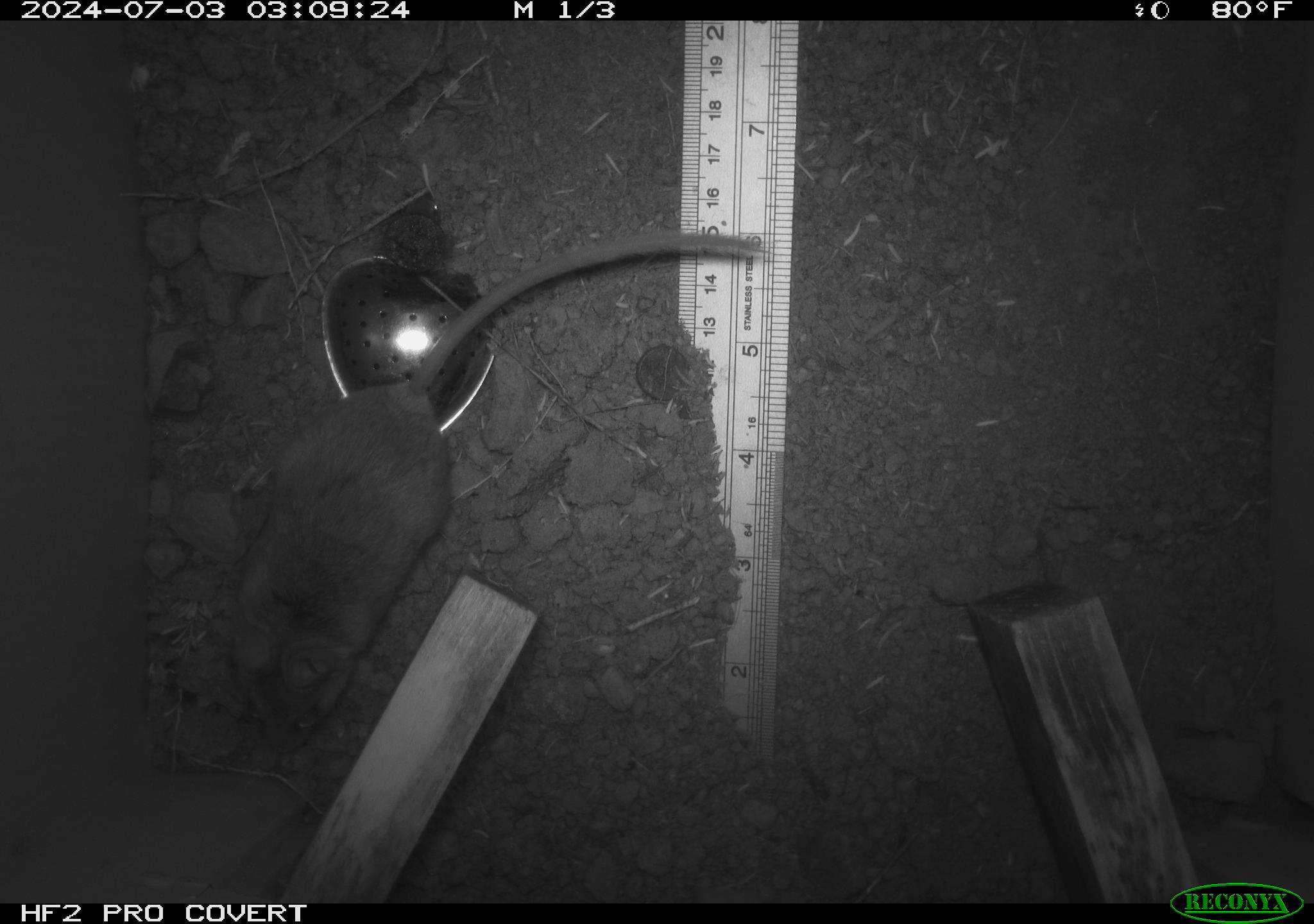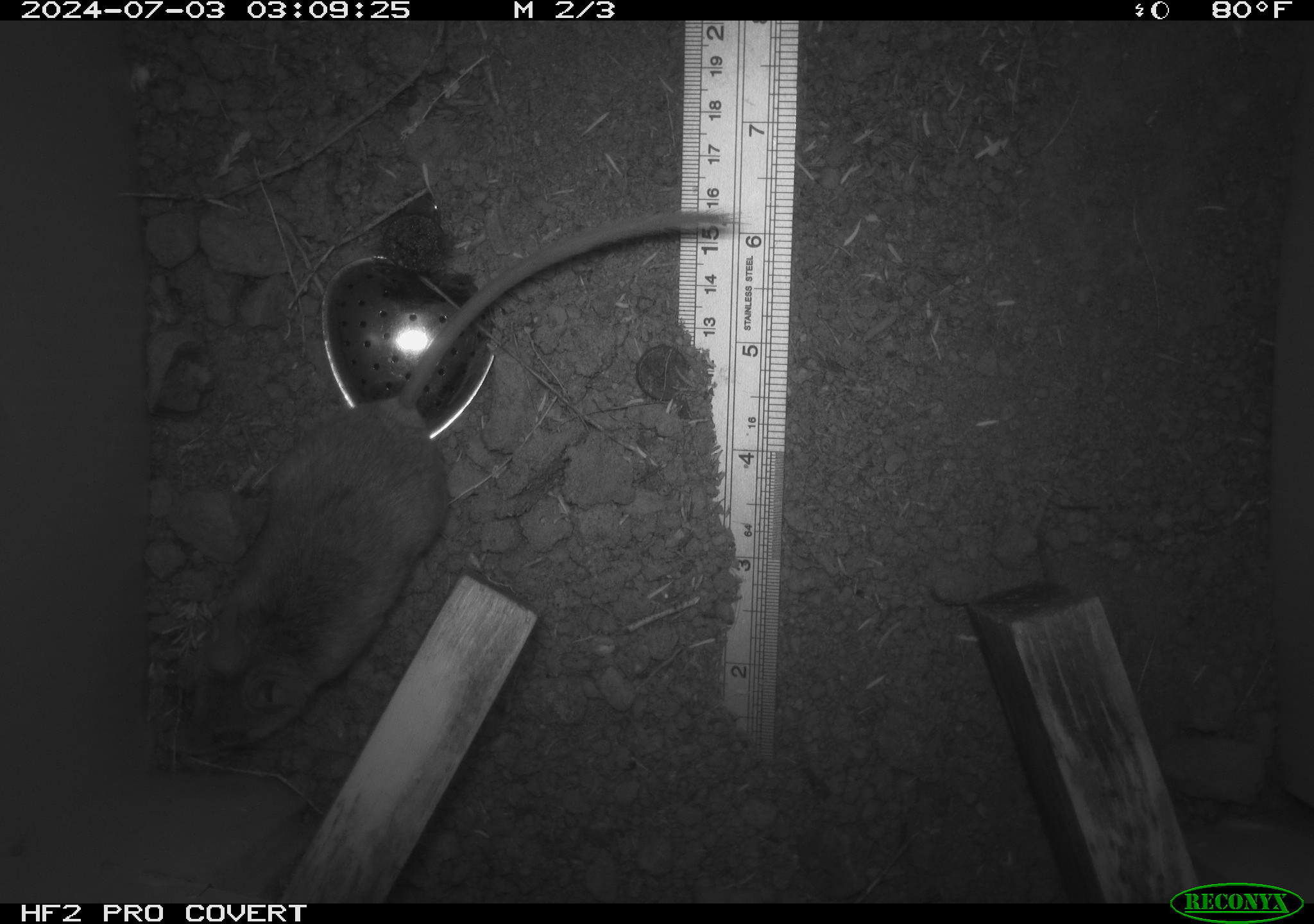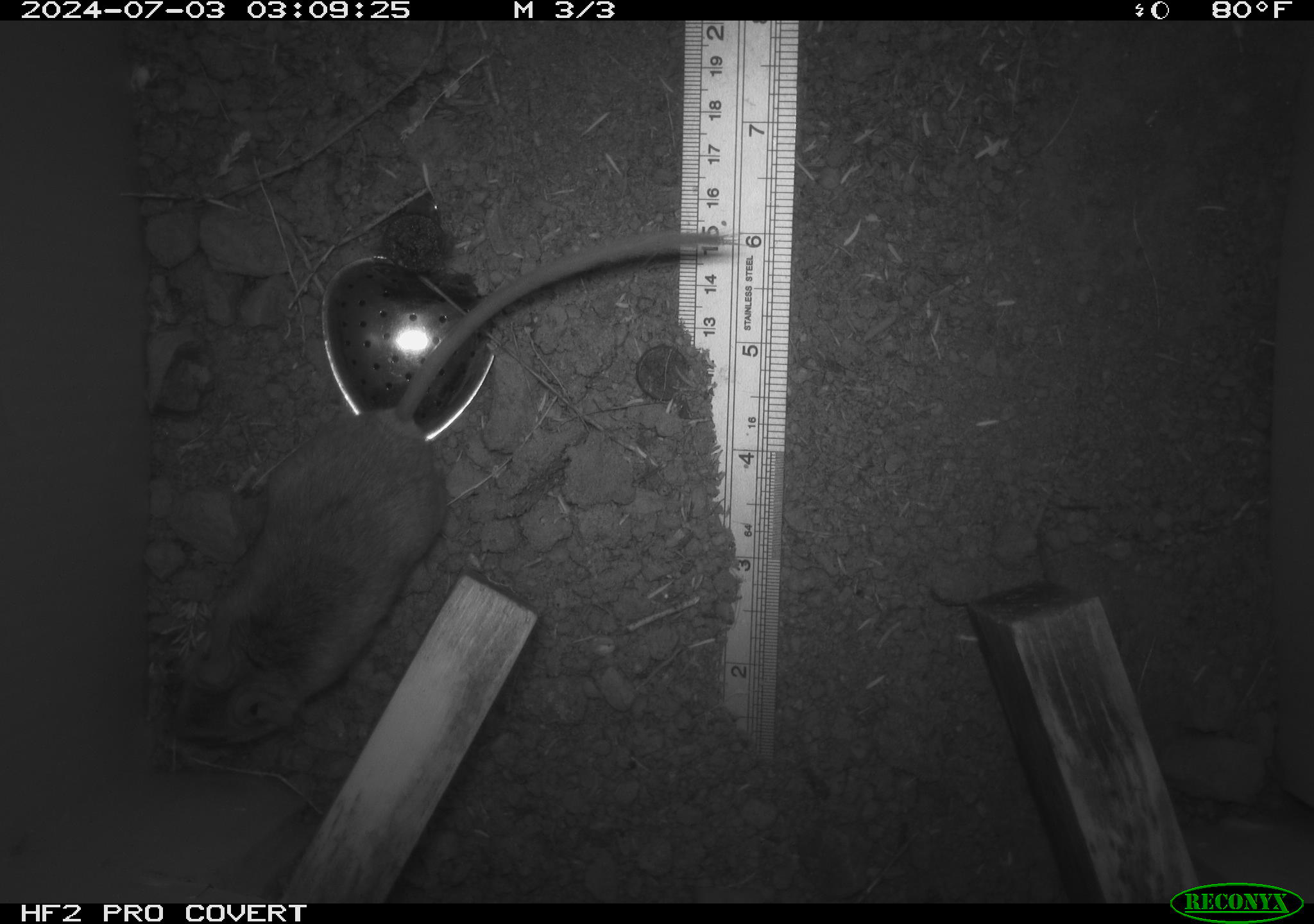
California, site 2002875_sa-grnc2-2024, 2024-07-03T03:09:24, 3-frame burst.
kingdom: Animalia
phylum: Chordata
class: Mammalia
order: Rodentia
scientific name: Rodentia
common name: rodent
Rodent (Rodentia).